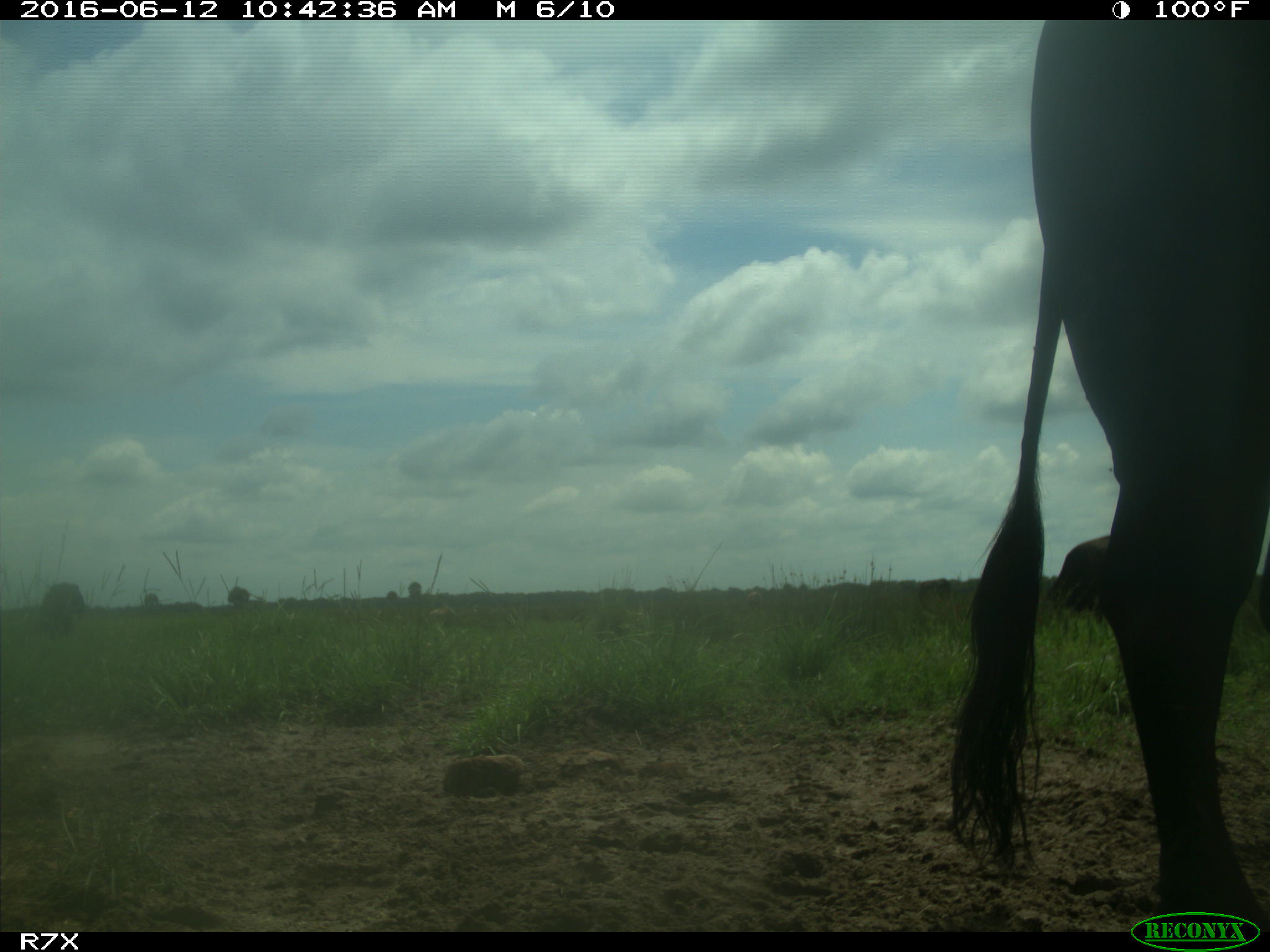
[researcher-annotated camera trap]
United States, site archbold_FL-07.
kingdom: Animalia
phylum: Chordata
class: Mammalia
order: Artiodactyla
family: Bovidae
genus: Bos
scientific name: Bos taurus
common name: domestic cow